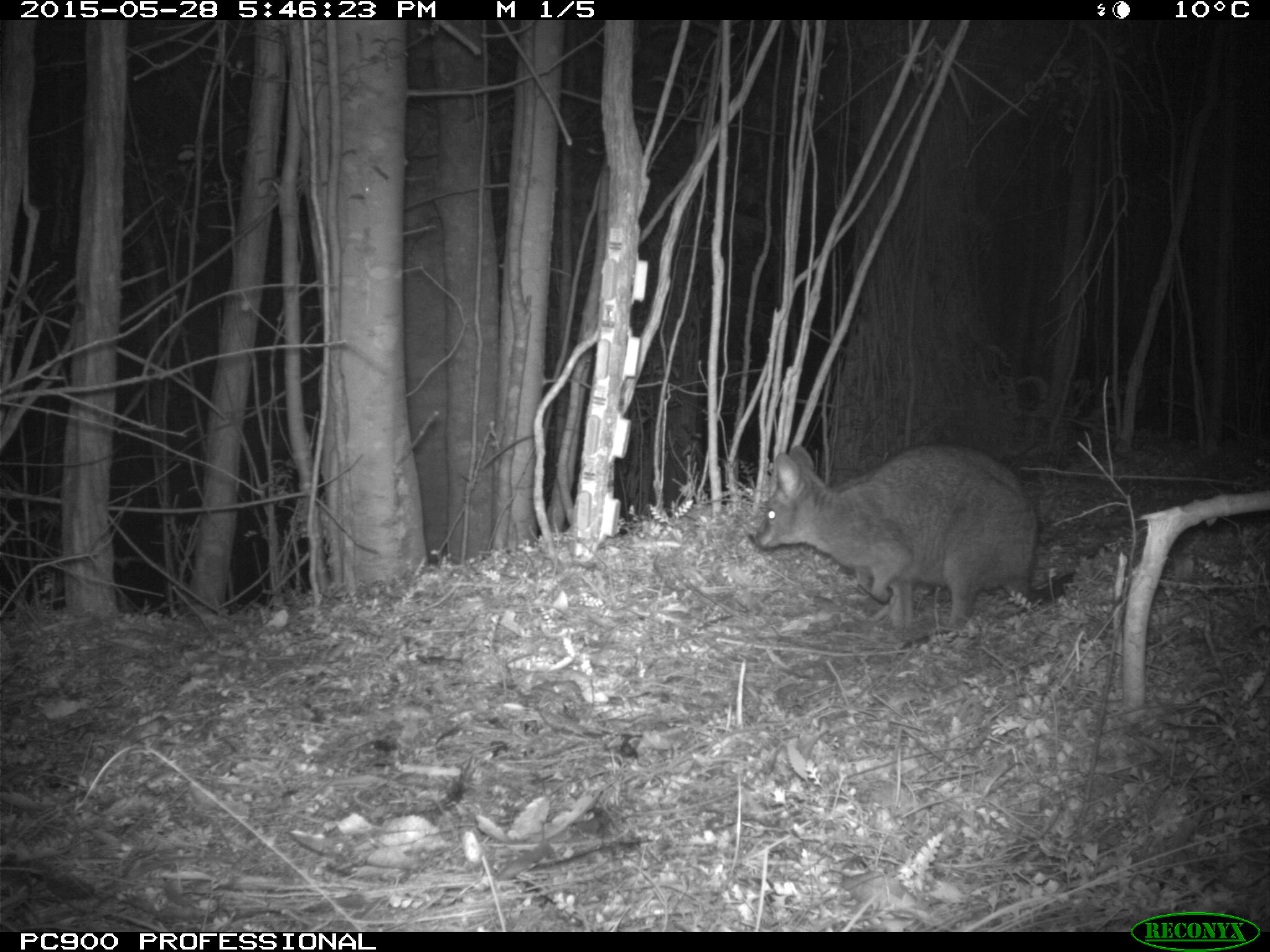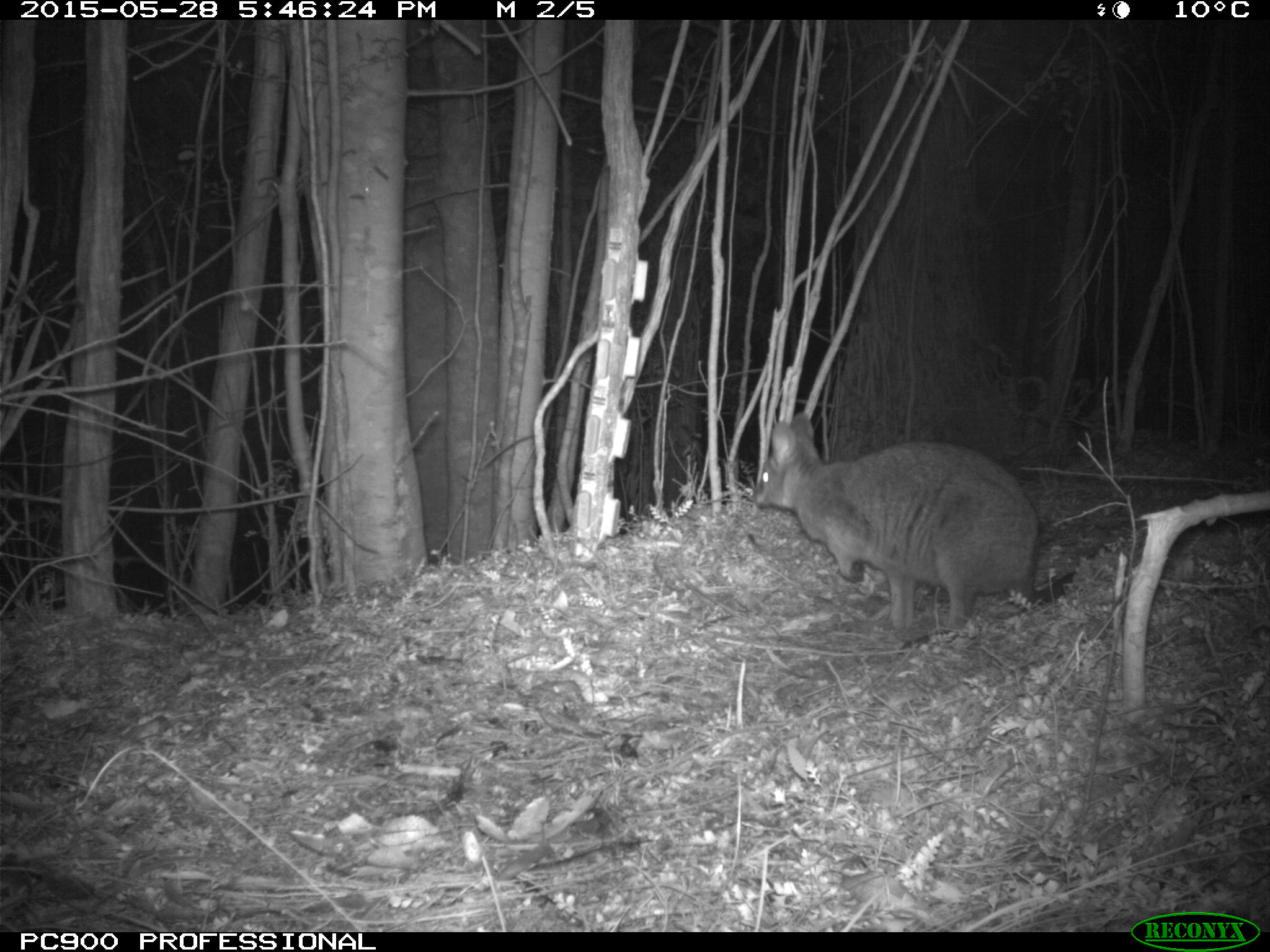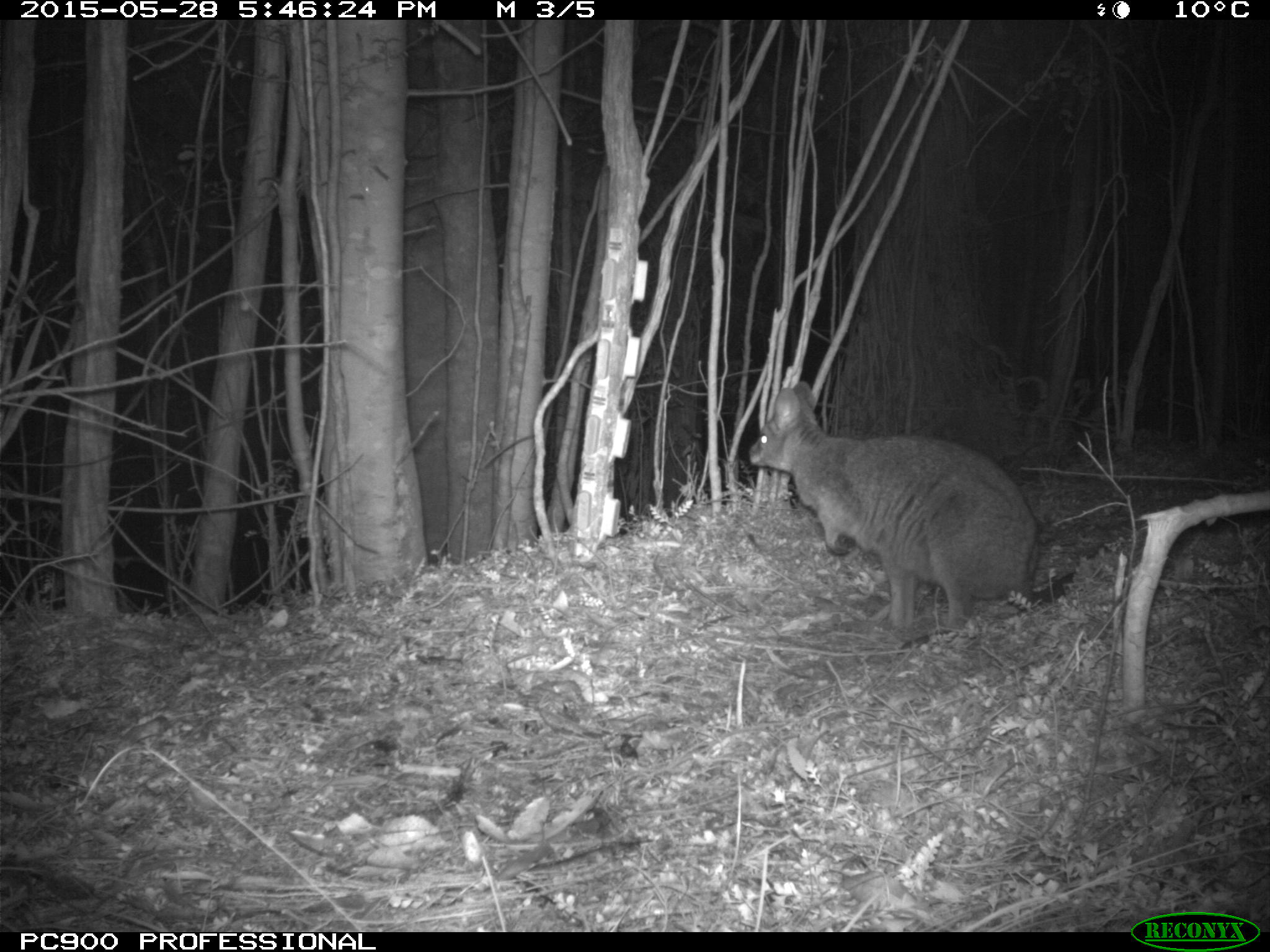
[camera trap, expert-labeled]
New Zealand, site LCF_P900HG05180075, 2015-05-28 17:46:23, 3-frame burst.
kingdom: Animalia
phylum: Chordata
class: Mammalia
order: Diprotodontia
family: Macropodidae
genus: Notamacropus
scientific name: Notamacropus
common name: wallaby